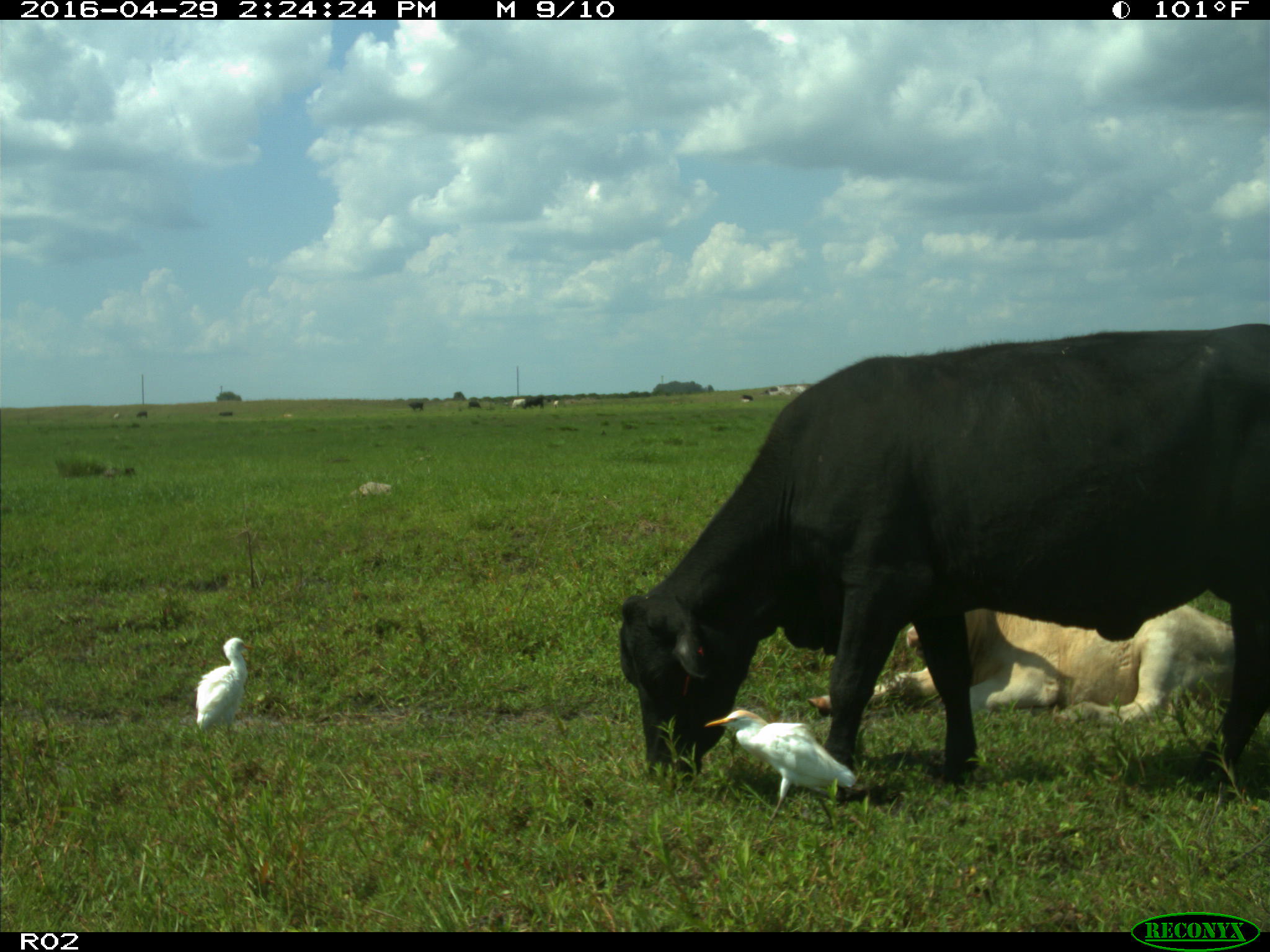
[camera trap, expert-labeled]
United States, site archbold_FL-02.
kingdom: Animalia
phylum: Chordata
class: Mammalia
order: Artiodactyla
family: Bovidae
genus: Bos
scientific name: Bos taurus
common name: domestic cow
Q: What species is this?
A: Bos taurus (domestic cow).